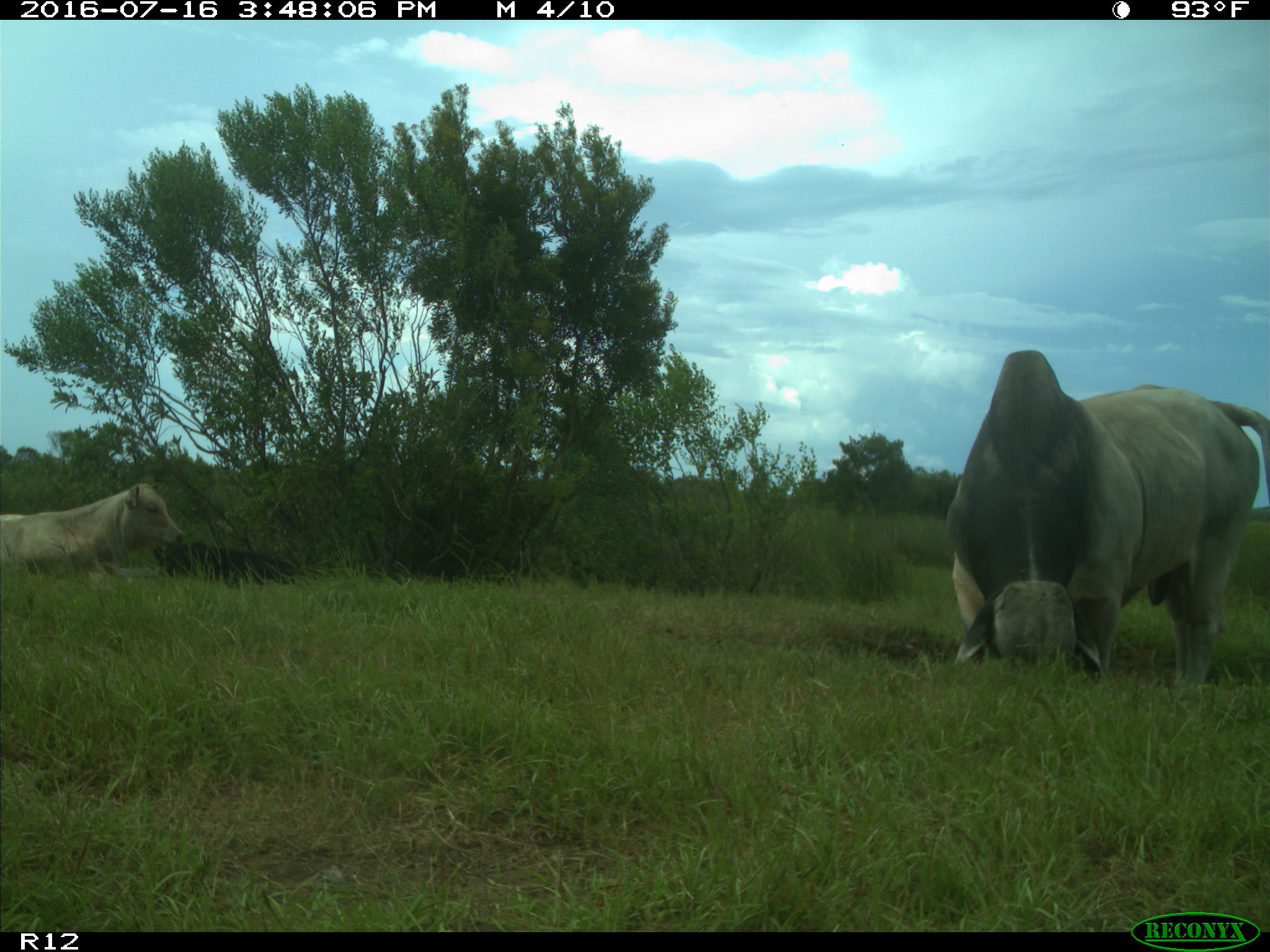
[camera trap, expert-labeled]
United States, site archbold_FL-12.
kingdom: Animalia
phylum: Chordata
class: Mammalia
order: Artiodactyla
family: Bovidae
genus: Bos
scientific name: Bos taurus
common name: domestic cow